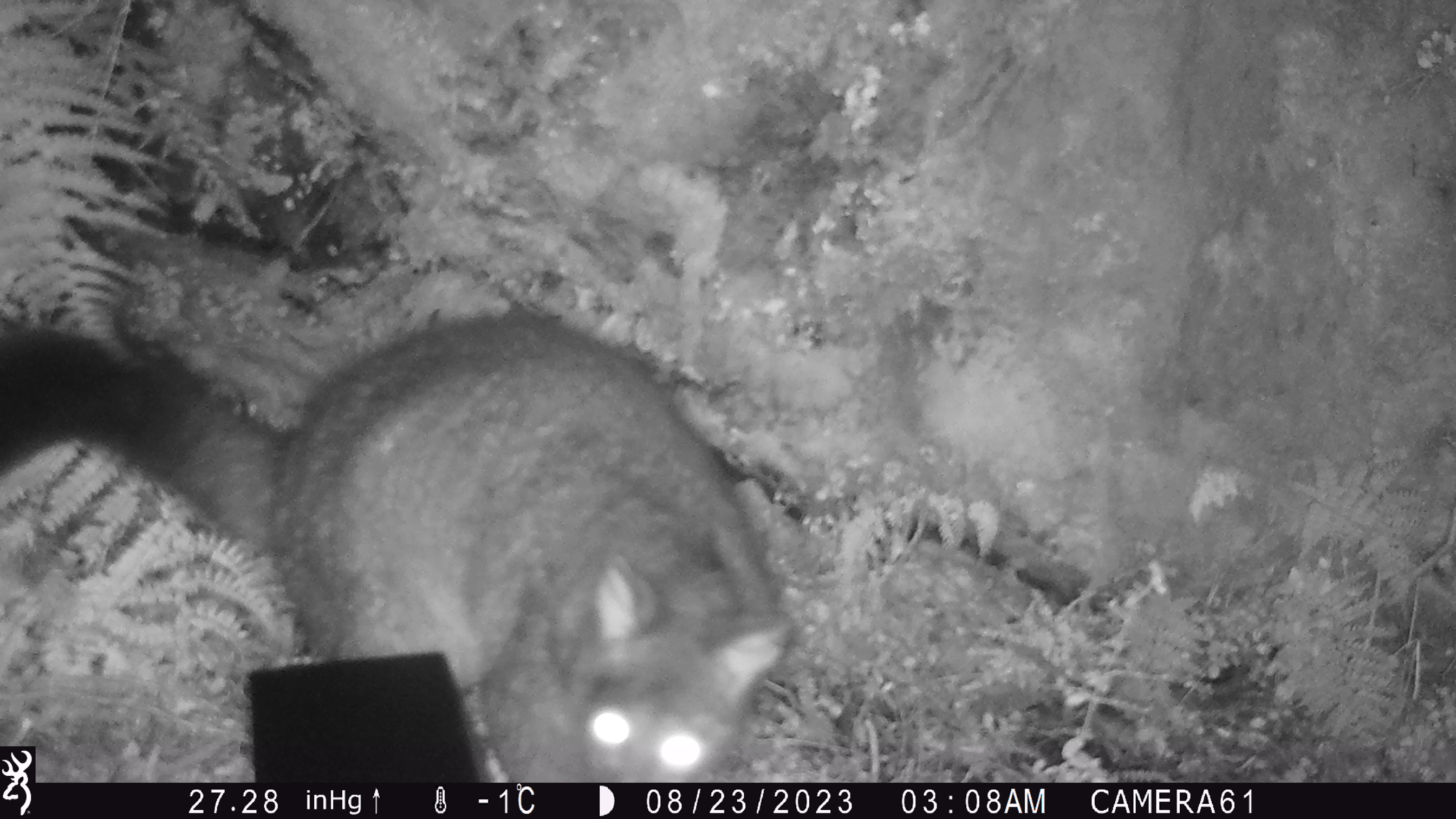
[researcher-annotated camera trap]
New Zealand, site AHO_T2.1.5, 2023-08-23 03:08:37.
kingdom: Animalia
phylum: Chordata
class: Mammalia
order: Carnivora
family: Mustelidae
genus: Mustela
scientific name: Mustela erminea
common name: stoat